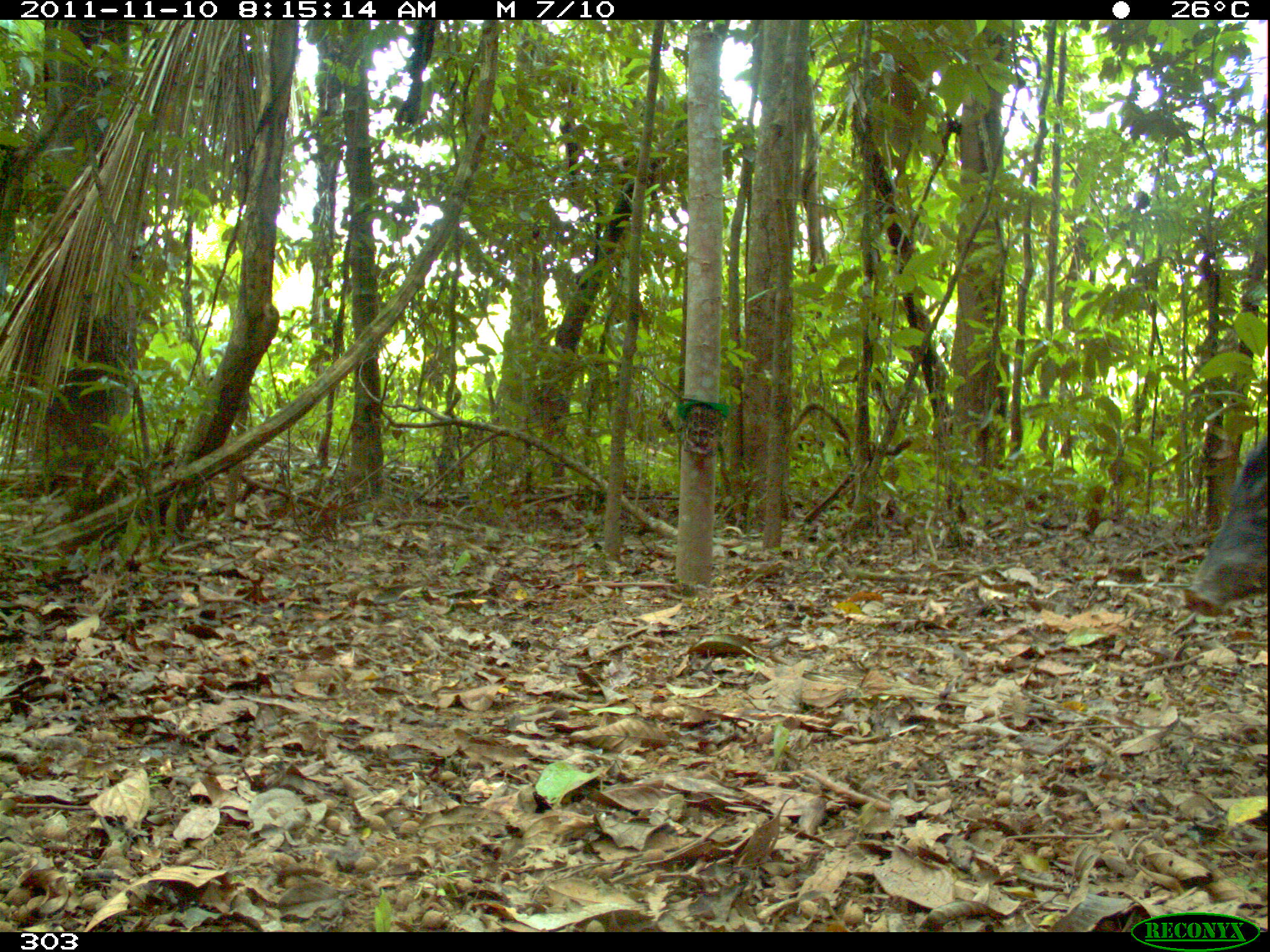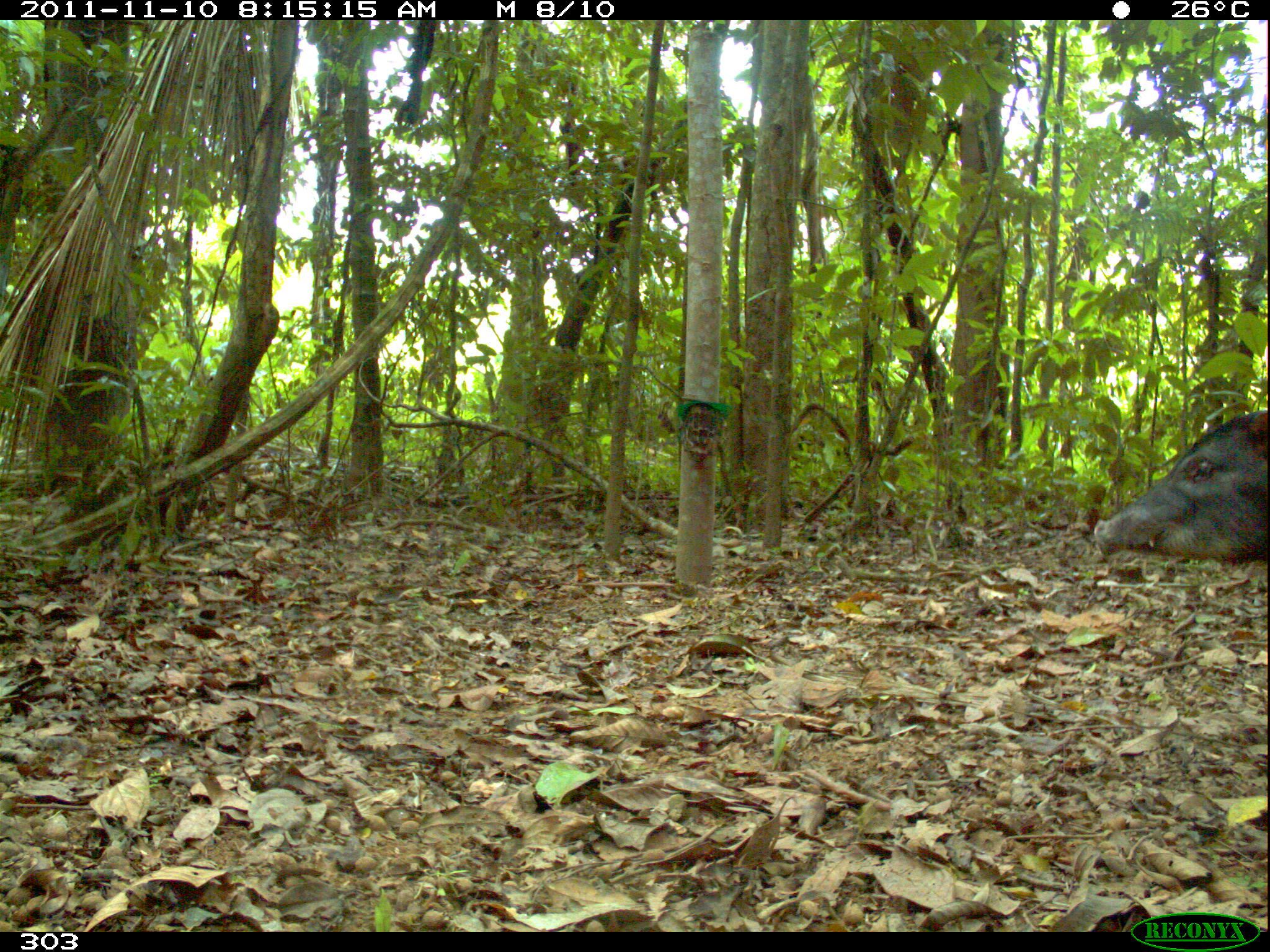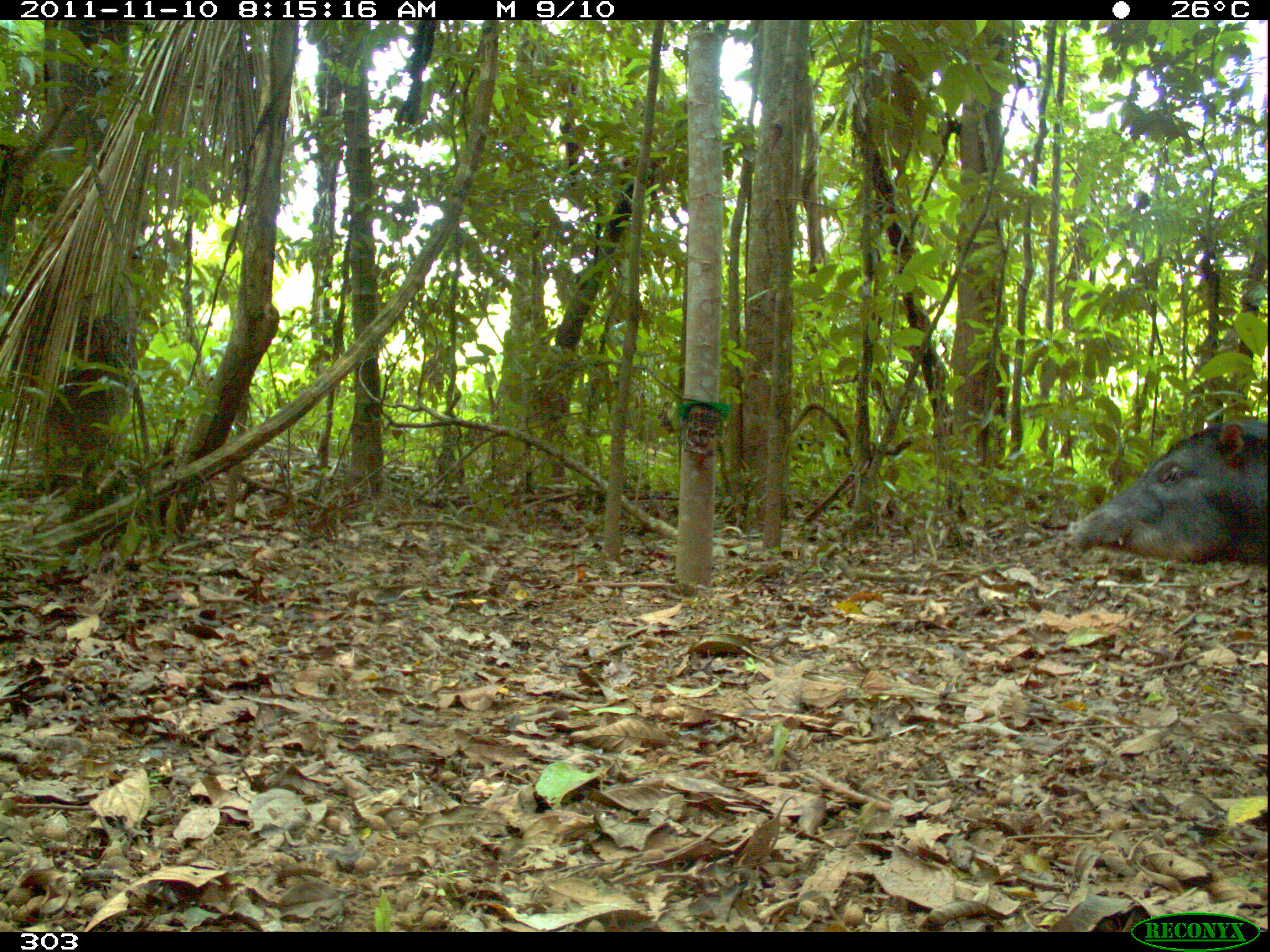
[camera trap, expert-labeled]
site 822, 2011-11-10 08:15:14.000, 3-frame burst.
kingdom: Animalia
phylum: Chordata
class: Mammalia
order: Artiodactyla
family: Tayassuidae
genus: Tayassu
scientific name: Tayassu pecari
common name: white-lipped peccary